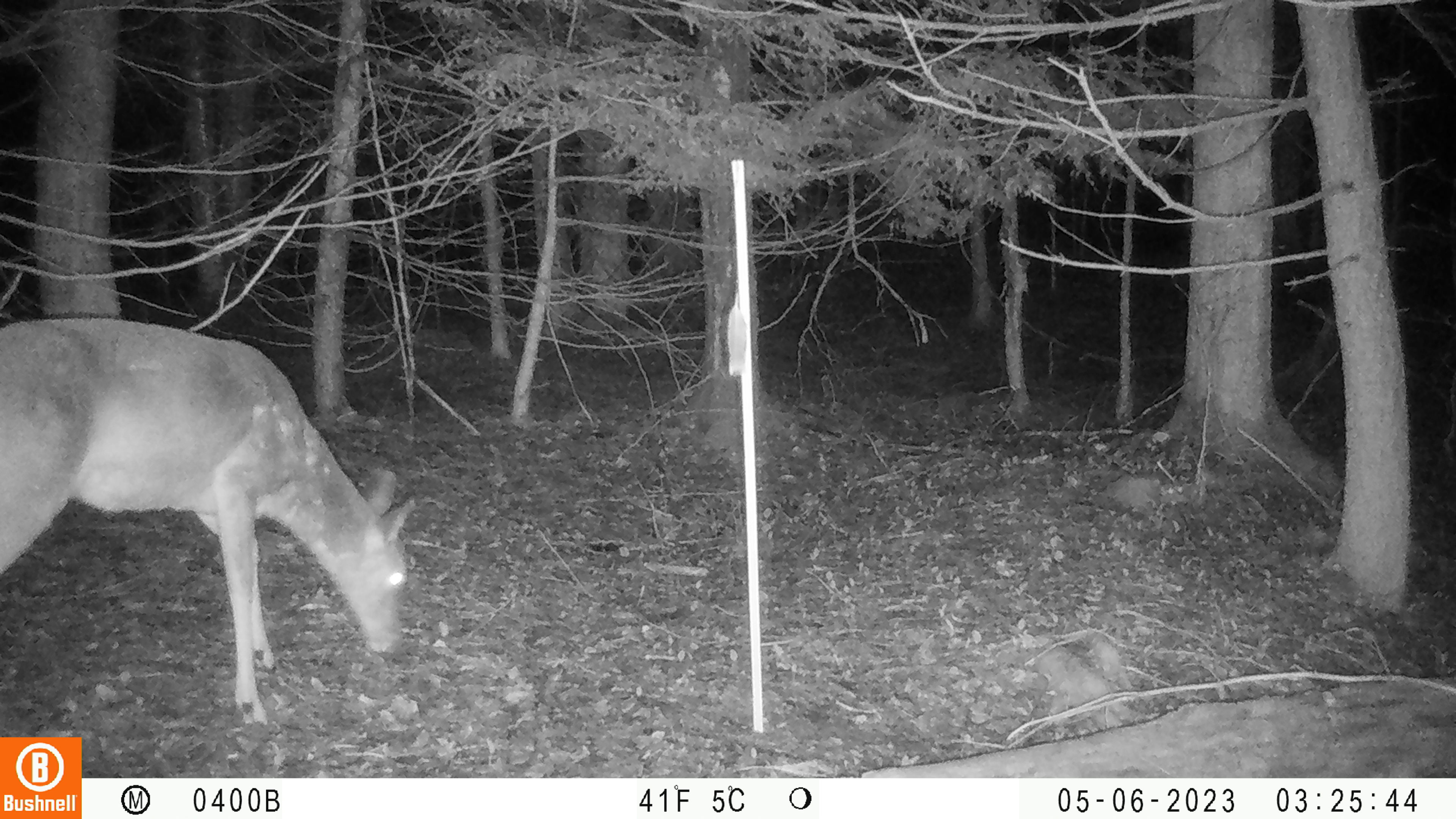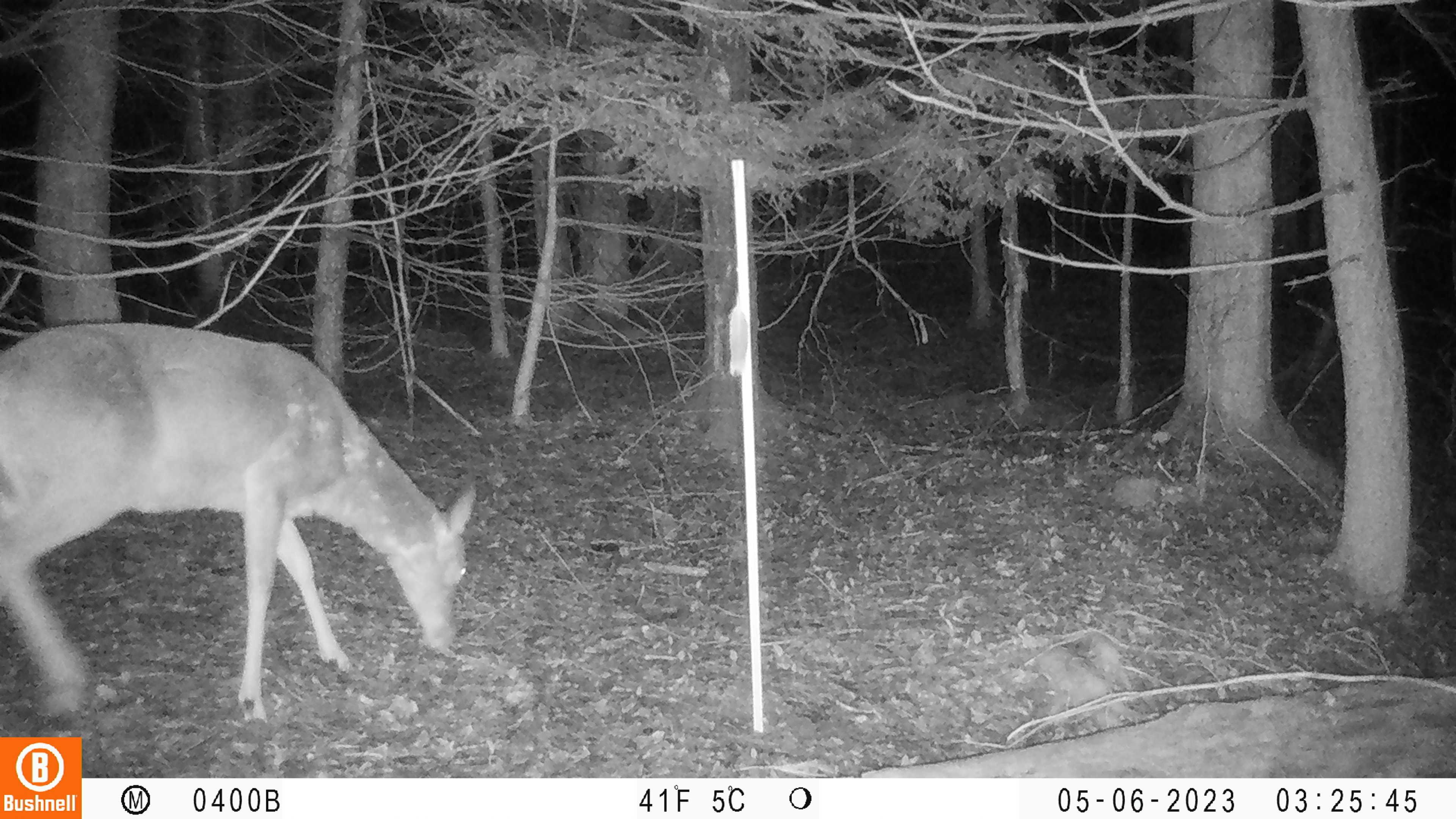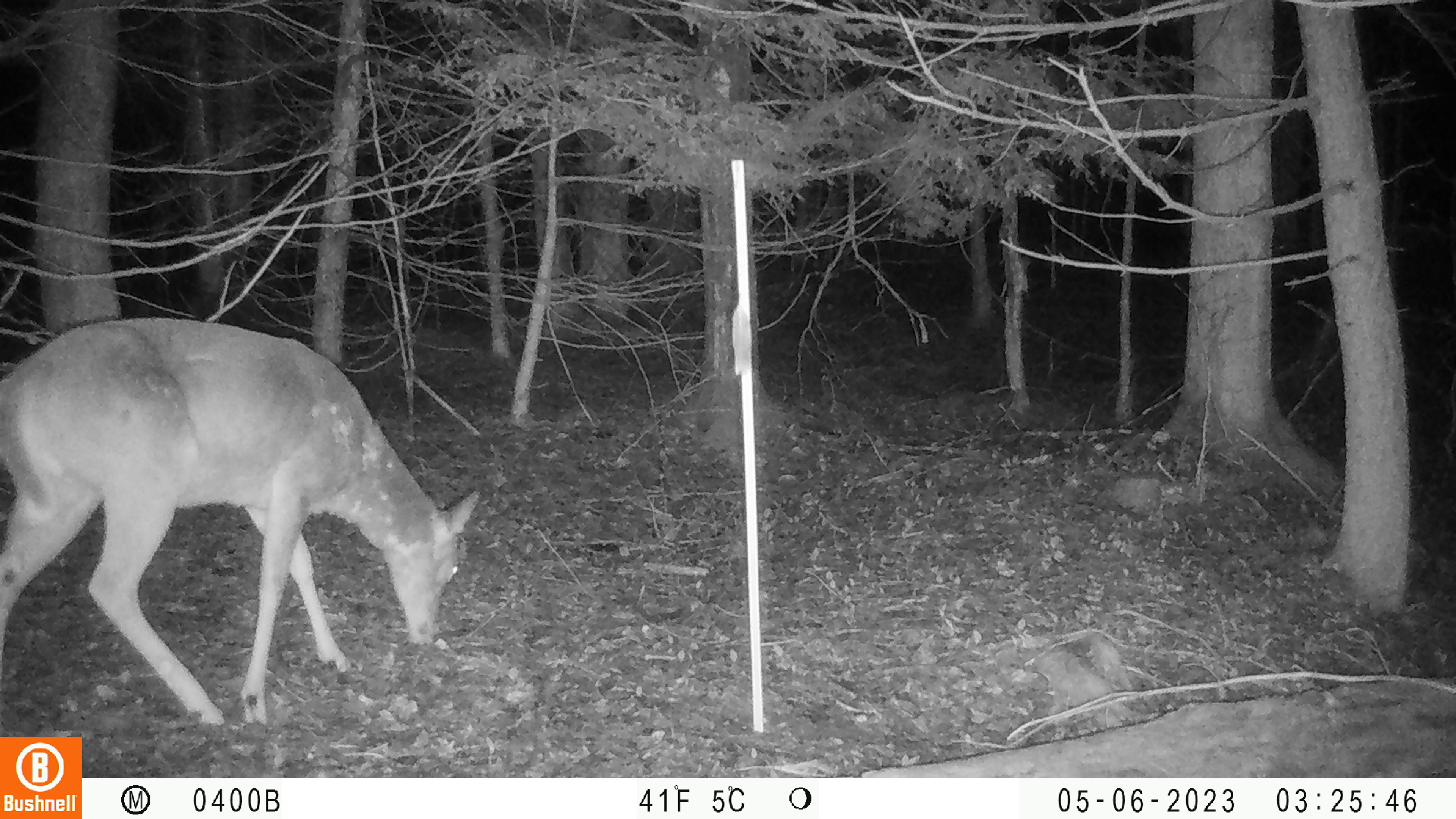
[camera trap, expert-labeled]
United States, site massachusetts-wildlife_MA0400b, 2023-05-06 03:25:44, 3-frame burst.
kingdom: Animalia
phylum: Chordata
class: Mammalia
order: Artiodactyla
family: Cervidae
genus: Odocoileus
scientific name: Odocoileus virginianus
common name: white-tailed deer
White-tailed deer (Odocoileus virginianus).